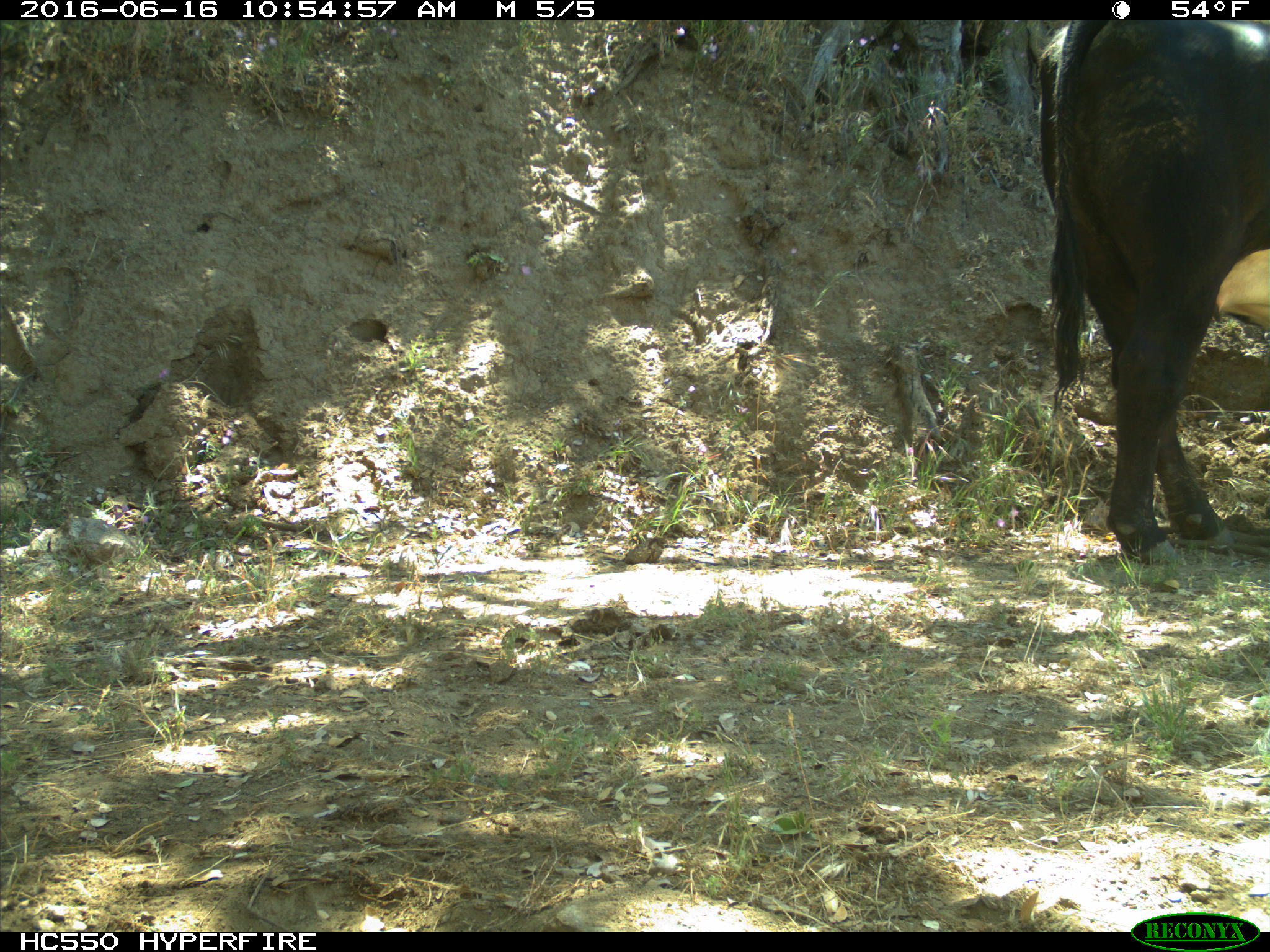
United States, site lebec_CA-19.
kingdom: Animalia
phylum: Chordata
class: Mammalia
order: Artiodactyla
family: Bovidae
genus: Bos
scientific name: Bos taurus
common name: domestic cow